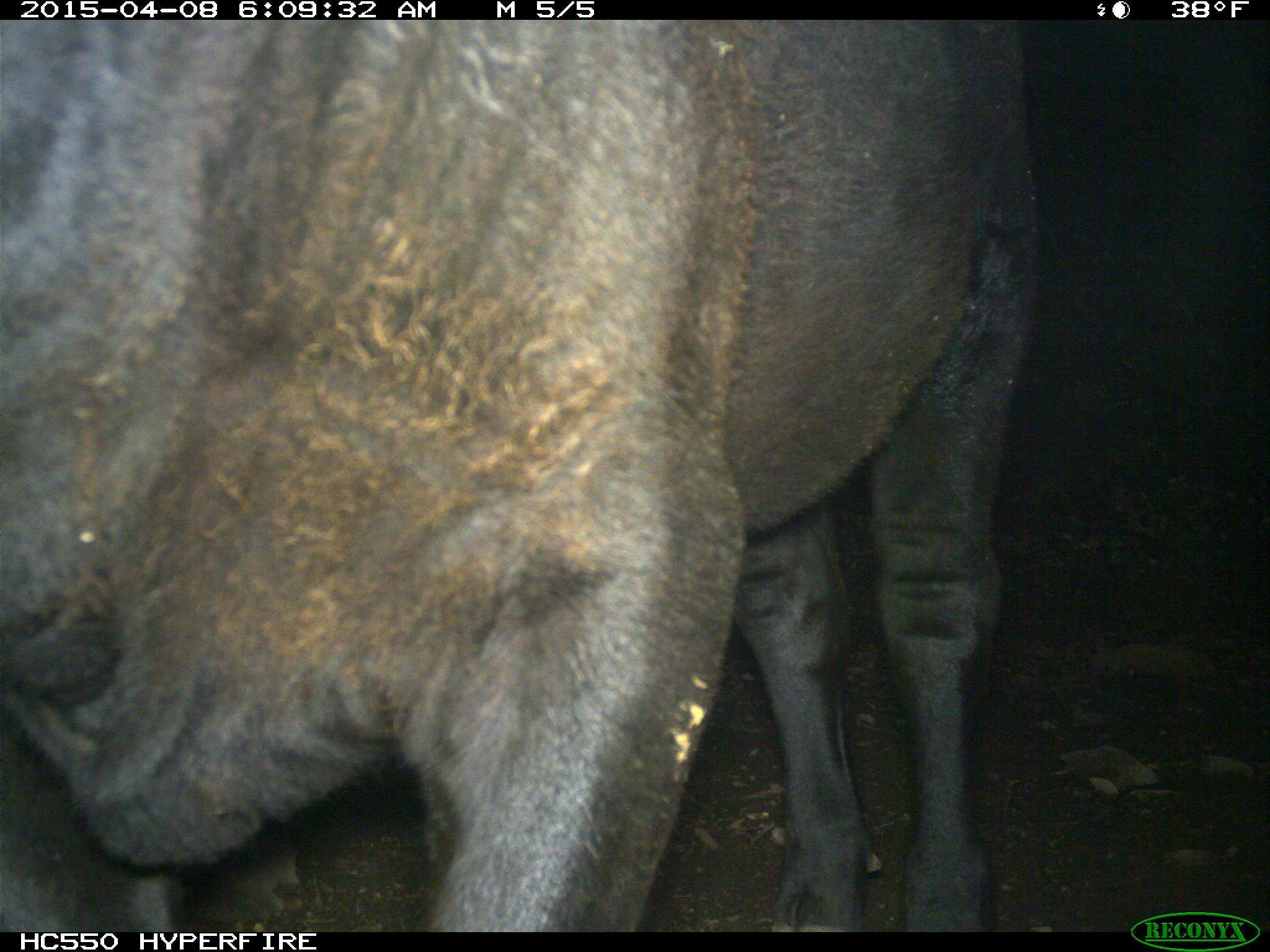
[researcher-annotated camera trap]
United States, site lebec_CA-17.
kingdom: Animalia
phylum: Chordata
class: Mammalia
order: Artiodactyla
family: Bovidae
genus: Bos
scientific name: Bos taurus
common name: domestic cow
Bos taurus (domestic cow).